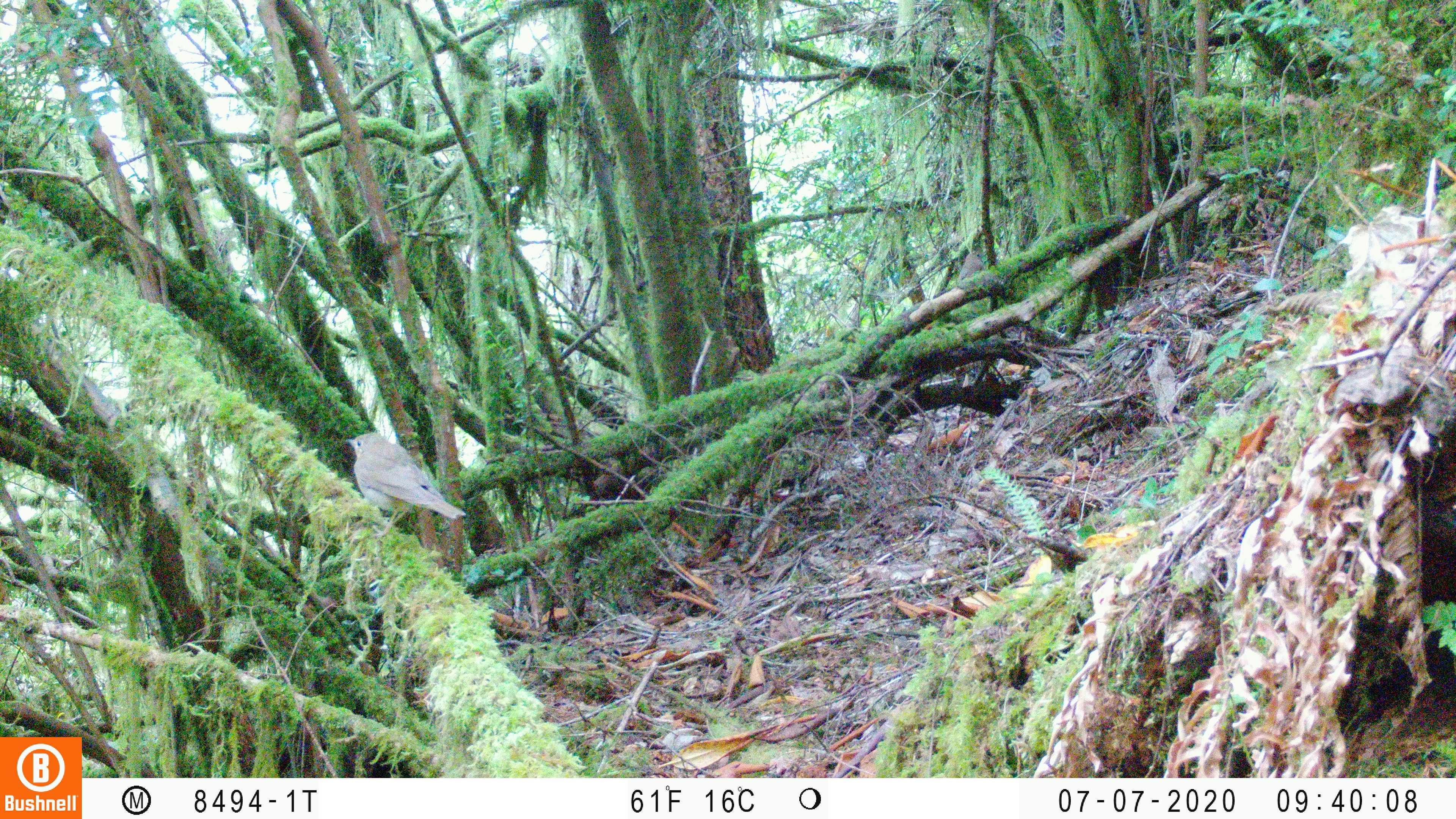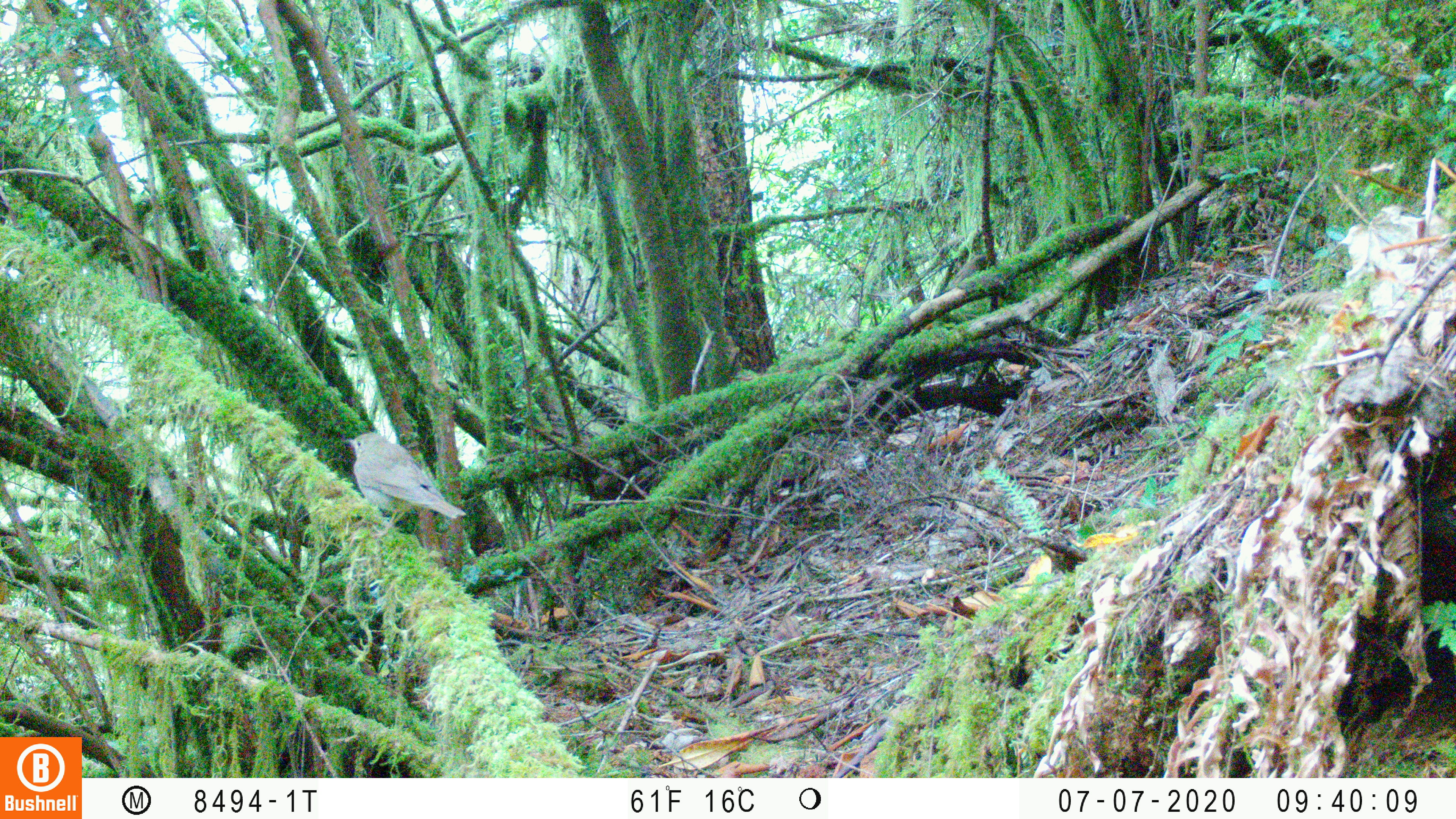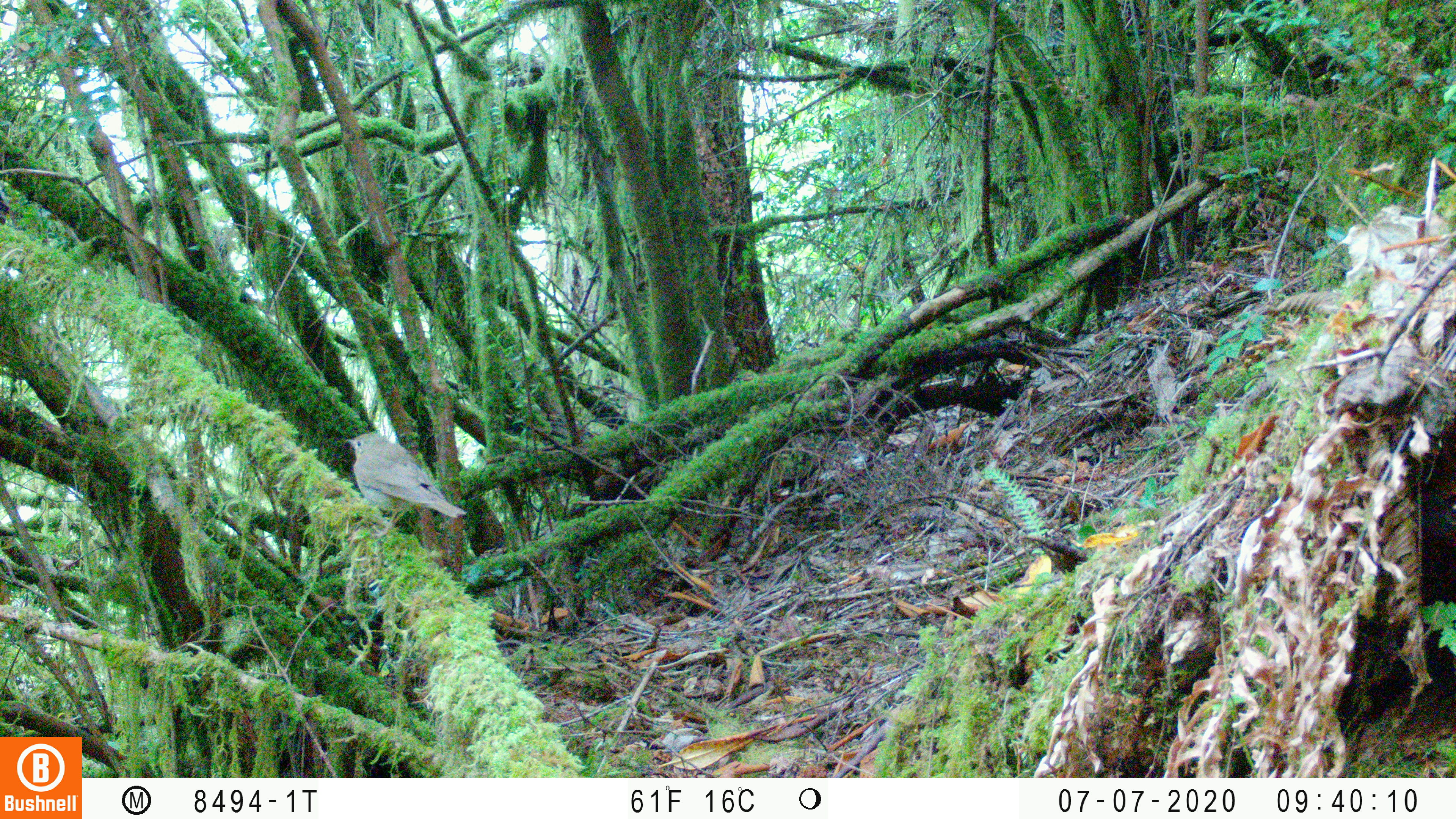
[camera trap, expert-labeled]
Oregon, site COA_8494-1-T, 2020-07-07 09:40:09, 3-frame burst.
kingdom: Animalia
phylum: Chordata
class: Aves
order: Passeriformes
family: Turdidae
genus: Catharus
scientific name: Catharus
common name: brown thrushes and nightingale-thrushes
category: catharus species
Catharus species (brown thrushes and nightingale-thrushes) (Catharus).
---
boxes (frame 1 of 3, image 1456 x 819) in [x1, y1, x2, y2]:
catharus species: [338, 429, 461, 526]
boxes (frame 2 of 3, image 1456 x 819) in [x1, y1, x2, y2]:
catharus species: [343, 426, 461, 525]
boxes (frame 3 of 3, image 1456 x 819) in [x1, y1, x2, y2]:
catharus species: [345, 429, 461, 525]